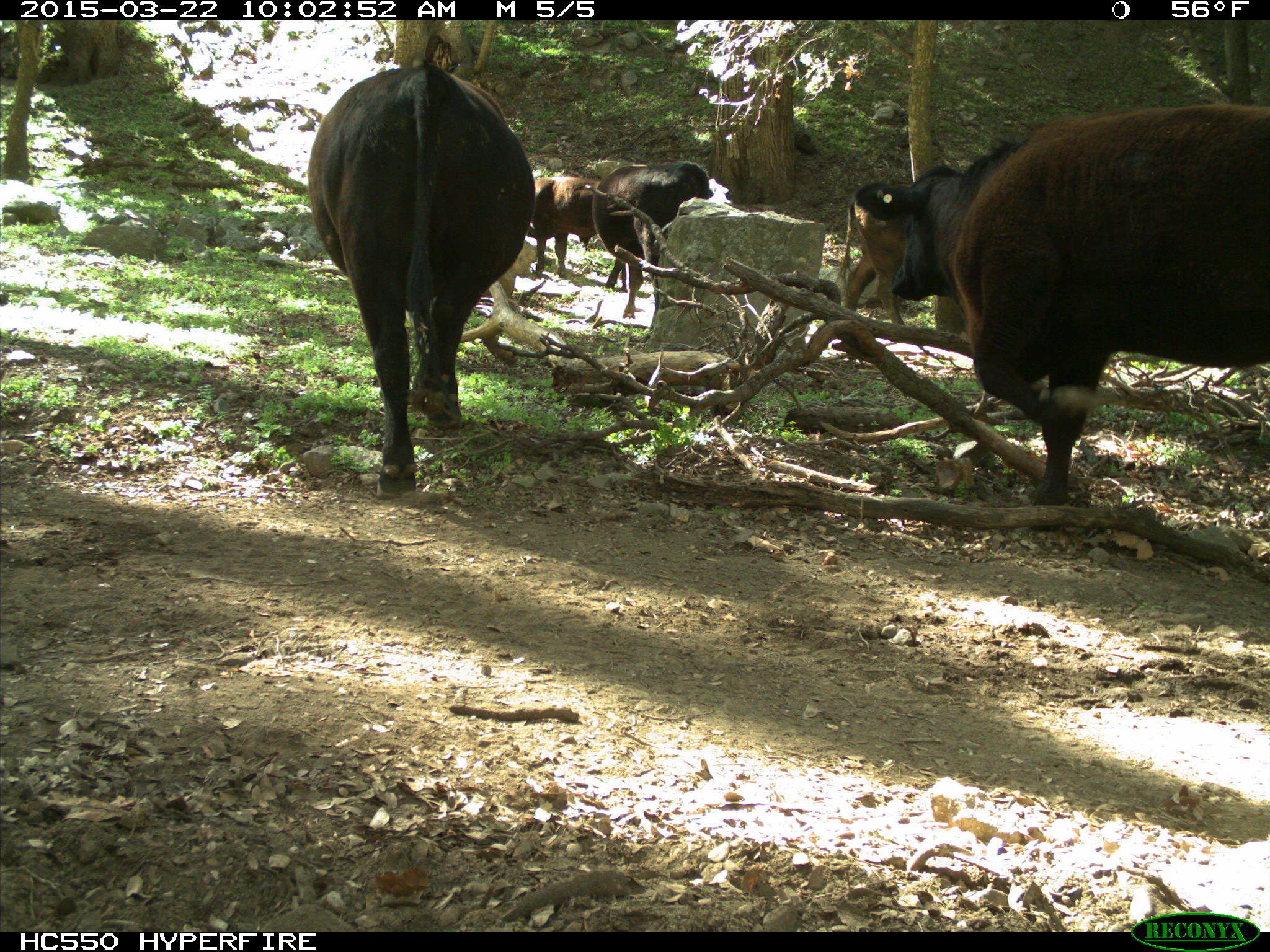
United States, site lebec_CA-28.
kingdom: Animalia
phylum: Chordata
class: Mammalia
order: Artiodactyla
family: Bovidae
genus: Bos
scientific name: Bos taurus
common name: domestic cow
Bos taurus (domestic cow).